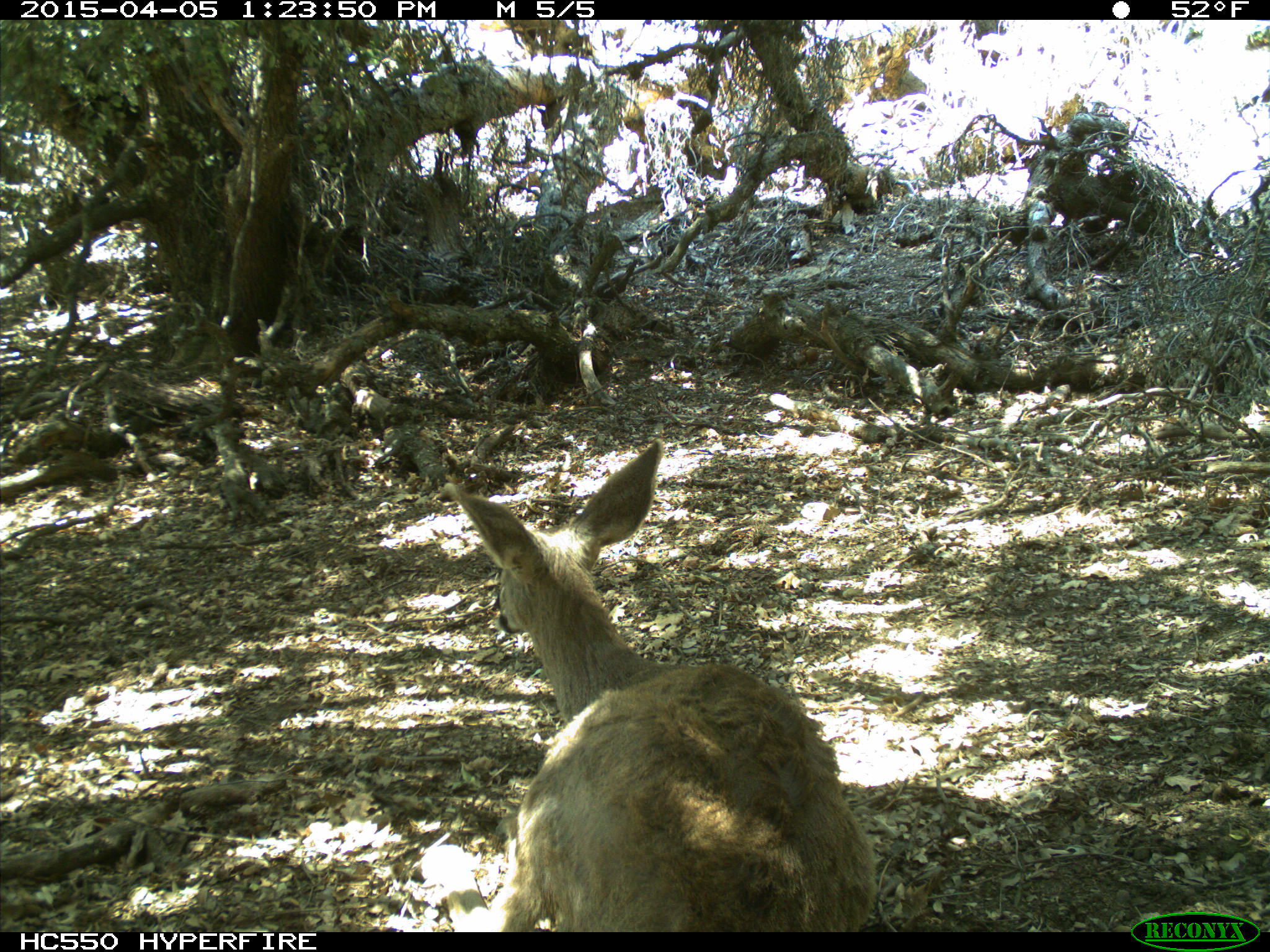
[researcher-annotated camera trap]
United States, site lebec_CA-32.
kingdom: Animalia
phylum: Chordata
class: Mammalia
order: Artiodactyla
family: Cervidae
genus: Odocoileus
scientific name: Odocoileus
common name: deer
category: unidentified deer